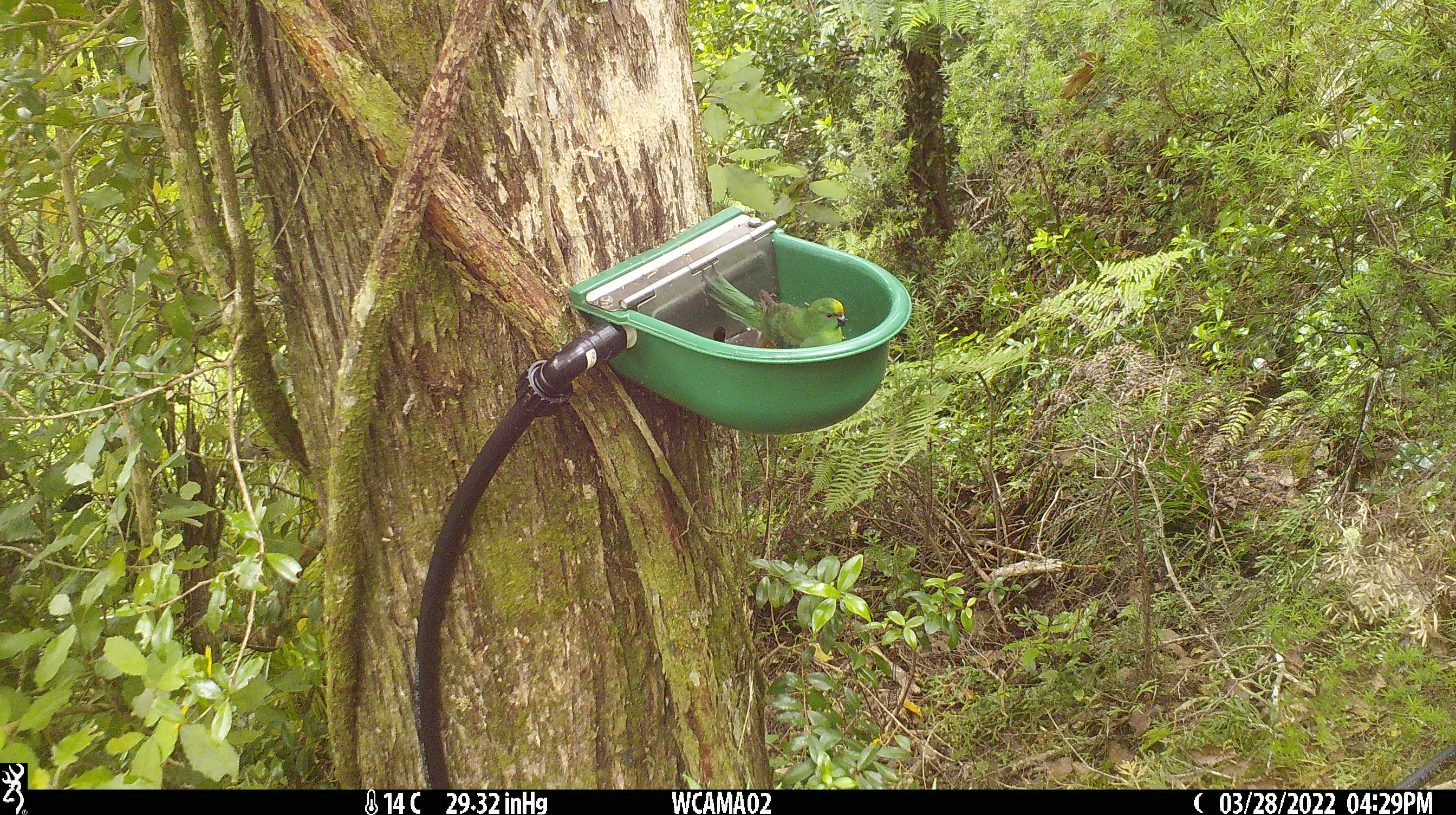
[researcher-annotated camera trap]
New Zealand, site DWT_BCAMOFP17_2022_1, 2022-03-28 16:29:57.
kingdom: Animalia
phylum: Chordata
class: Aves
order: Psittaciformes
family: Psittaculidae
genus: Cyanoramphus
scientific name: Cyanoramphus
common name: parakeet